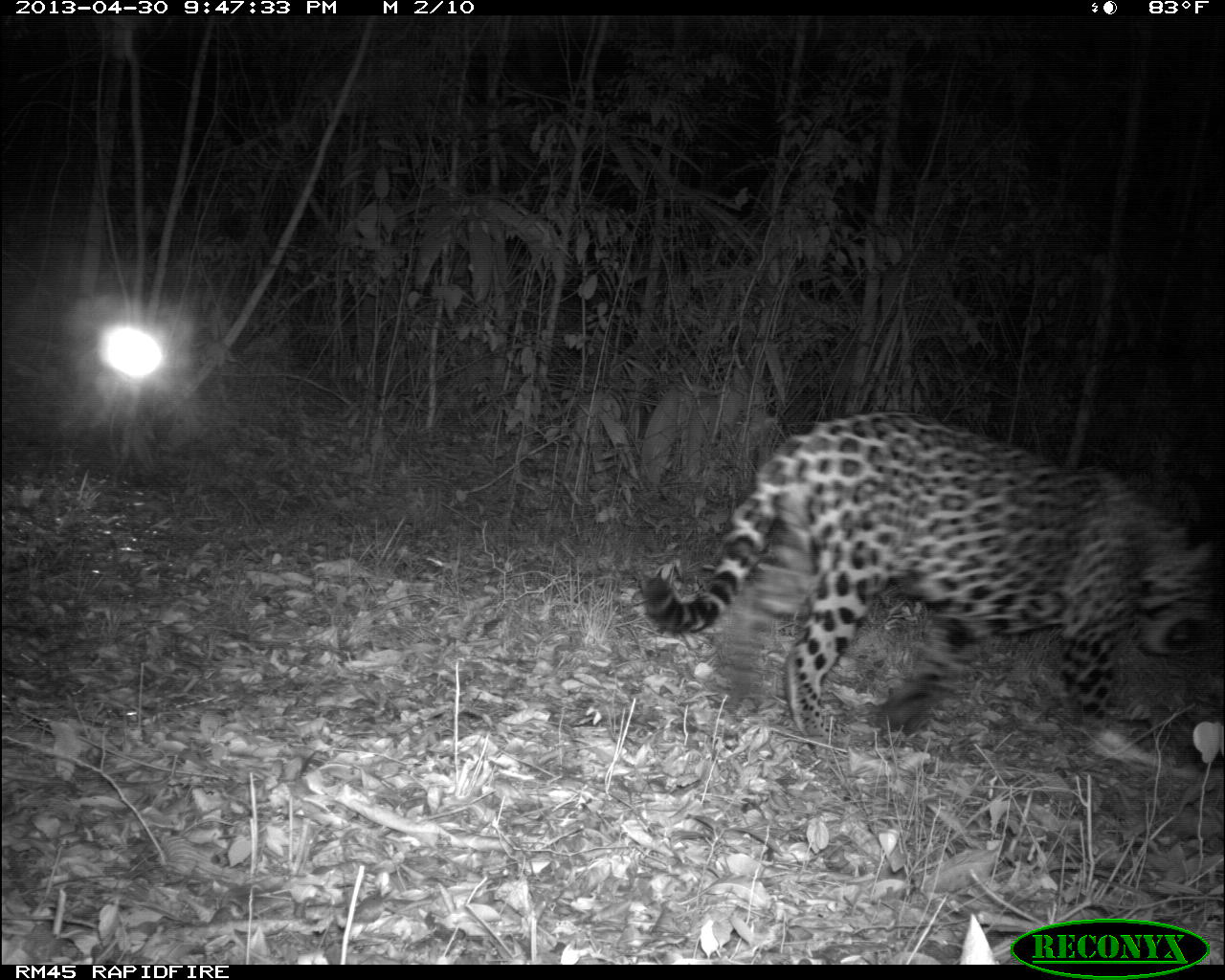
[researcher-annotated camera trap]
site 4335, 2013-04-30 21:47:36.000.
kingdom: Animalia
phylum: Chordata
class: Mammalia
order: Carnivora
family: Felidae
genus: Panthera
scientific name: Panthera onca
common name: jaguar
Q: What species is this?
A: Panthera onca (jaguar).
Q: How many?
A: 1.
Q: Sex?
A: Male.